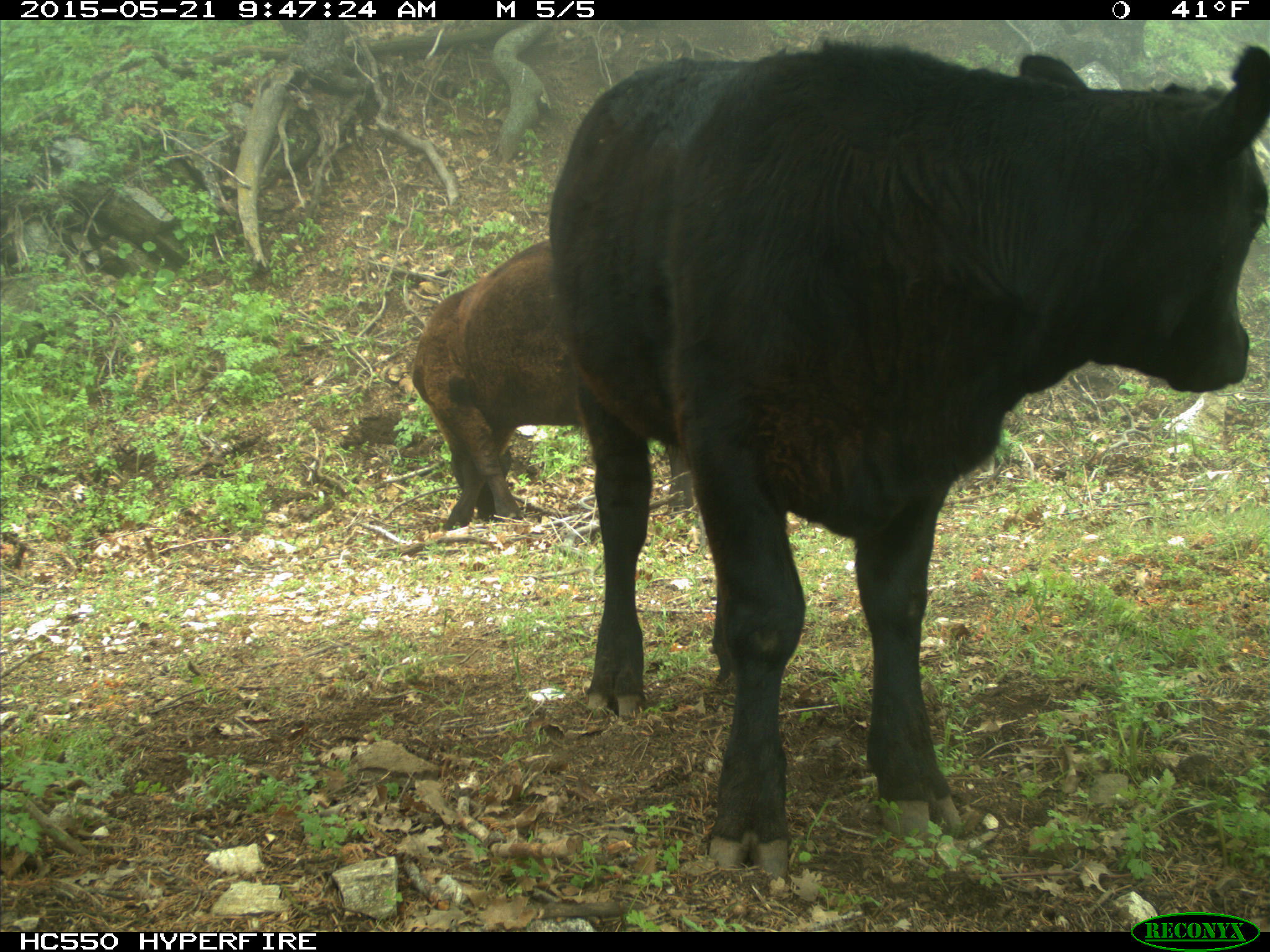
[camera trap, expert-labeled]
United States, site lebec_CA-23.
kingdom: Animalia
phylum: Chordata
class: Mammalia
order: Artiodactyla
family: Bovidae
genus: Bos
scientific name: Bos taurus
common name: domestic cow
Bos taurus (domestic cow).